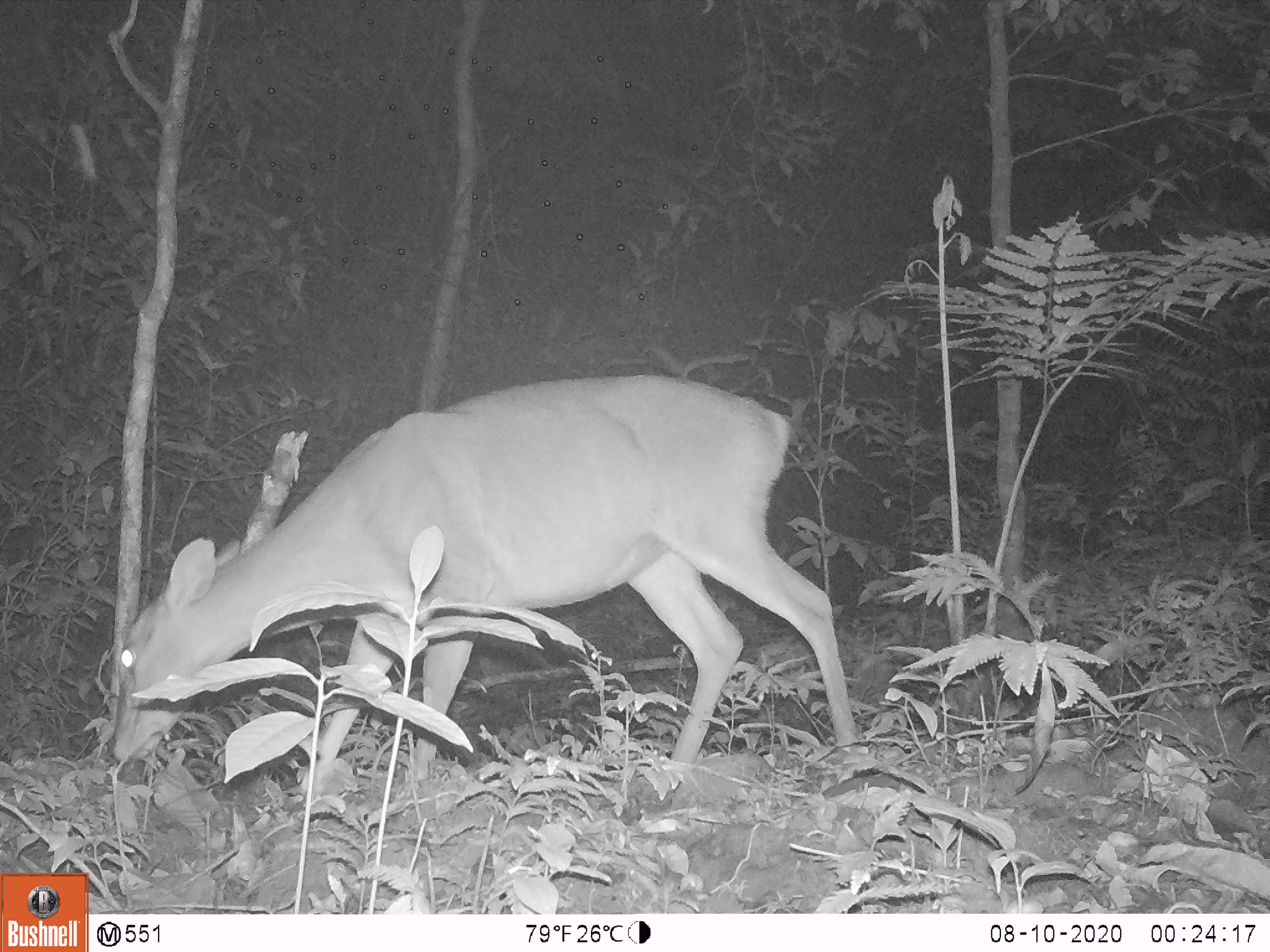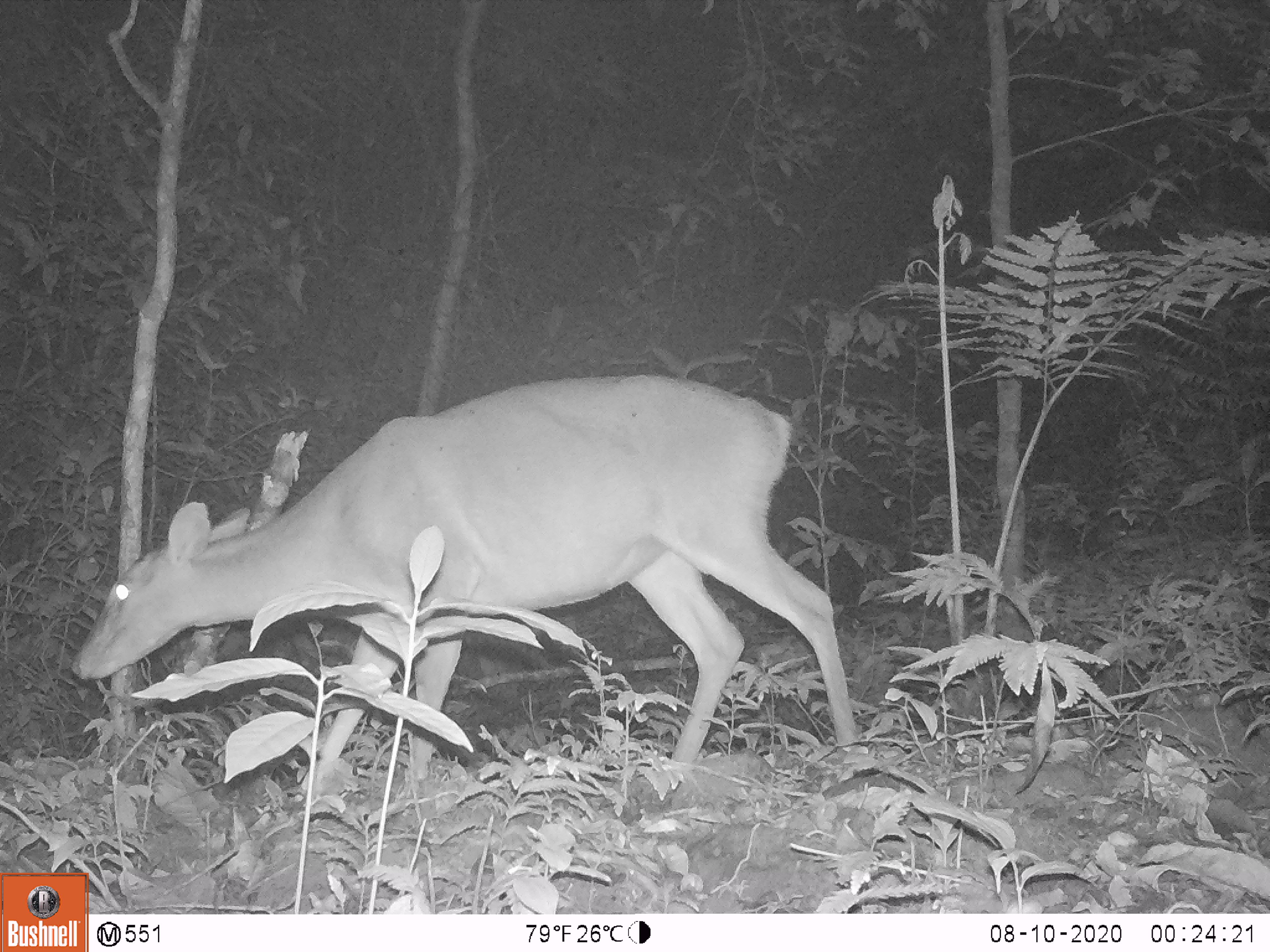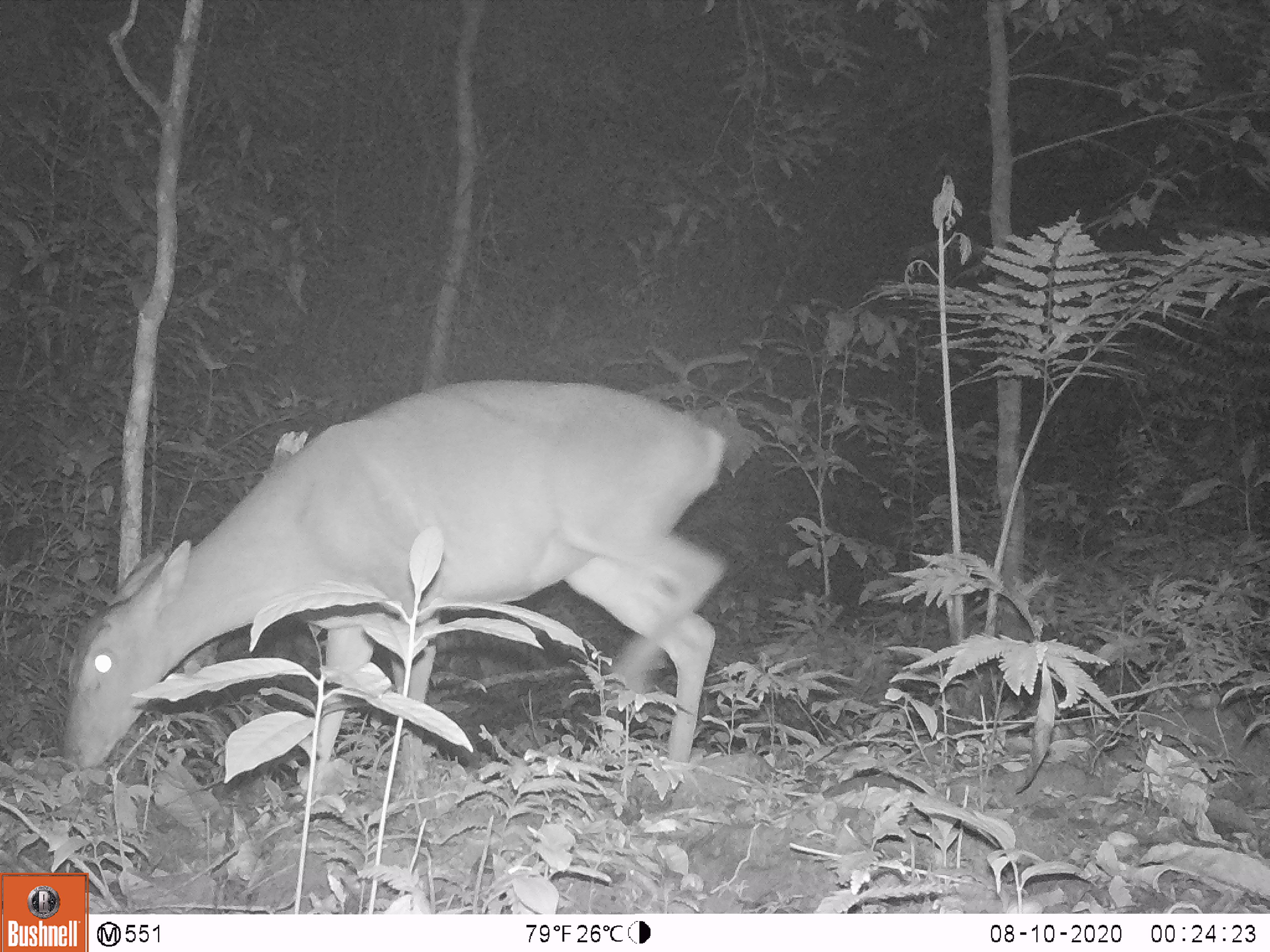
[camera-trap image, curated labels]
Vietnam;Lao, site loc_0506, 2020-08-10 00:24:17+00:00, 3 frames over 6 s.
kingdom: Animalia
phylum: Chordata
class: Mammalia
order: Artiodactyla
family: Cervidae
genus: Muntiacus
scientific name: Muntiacus vuquangensis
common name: large-antlered muntjac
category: large antlered muntjac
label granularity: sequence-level